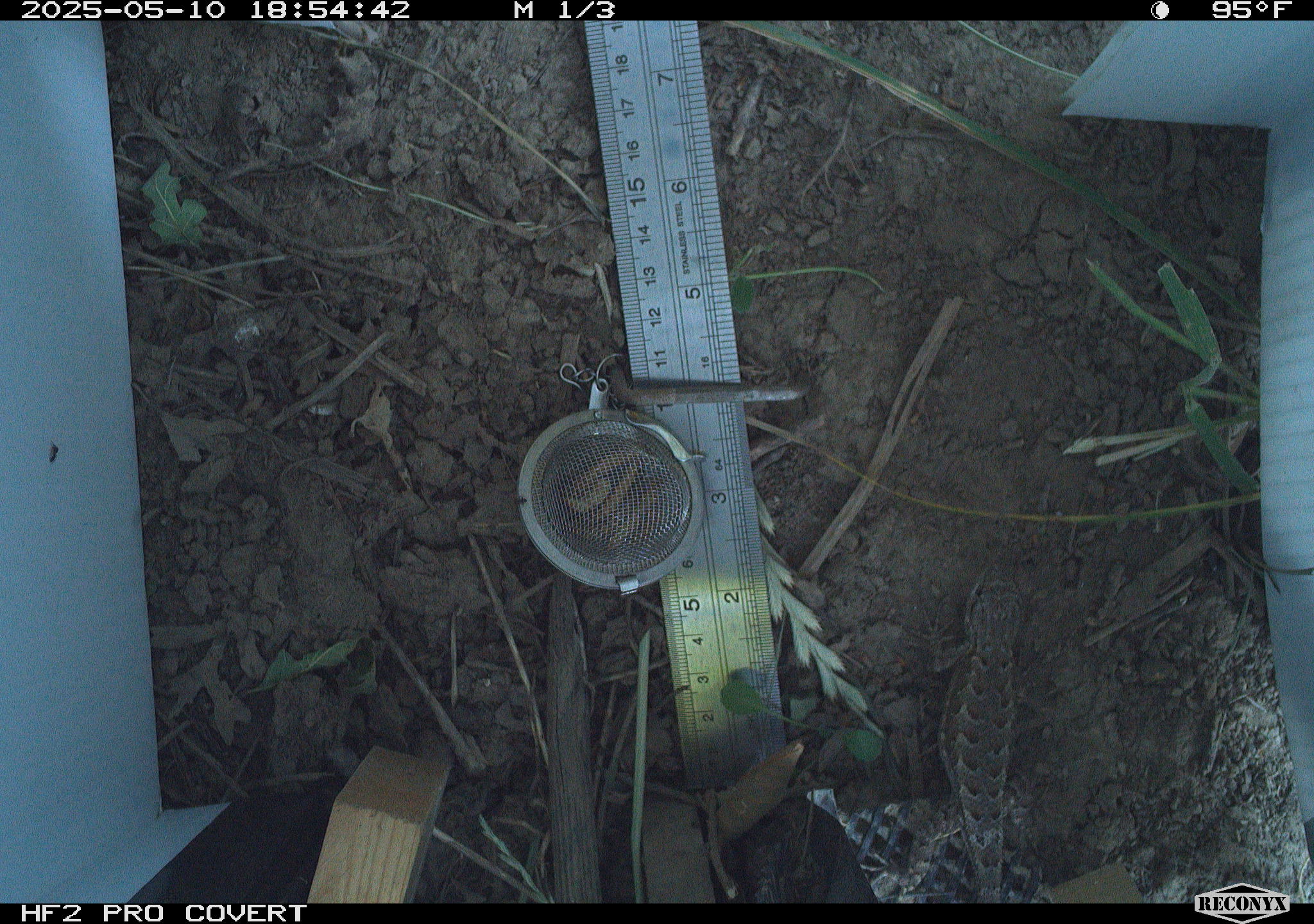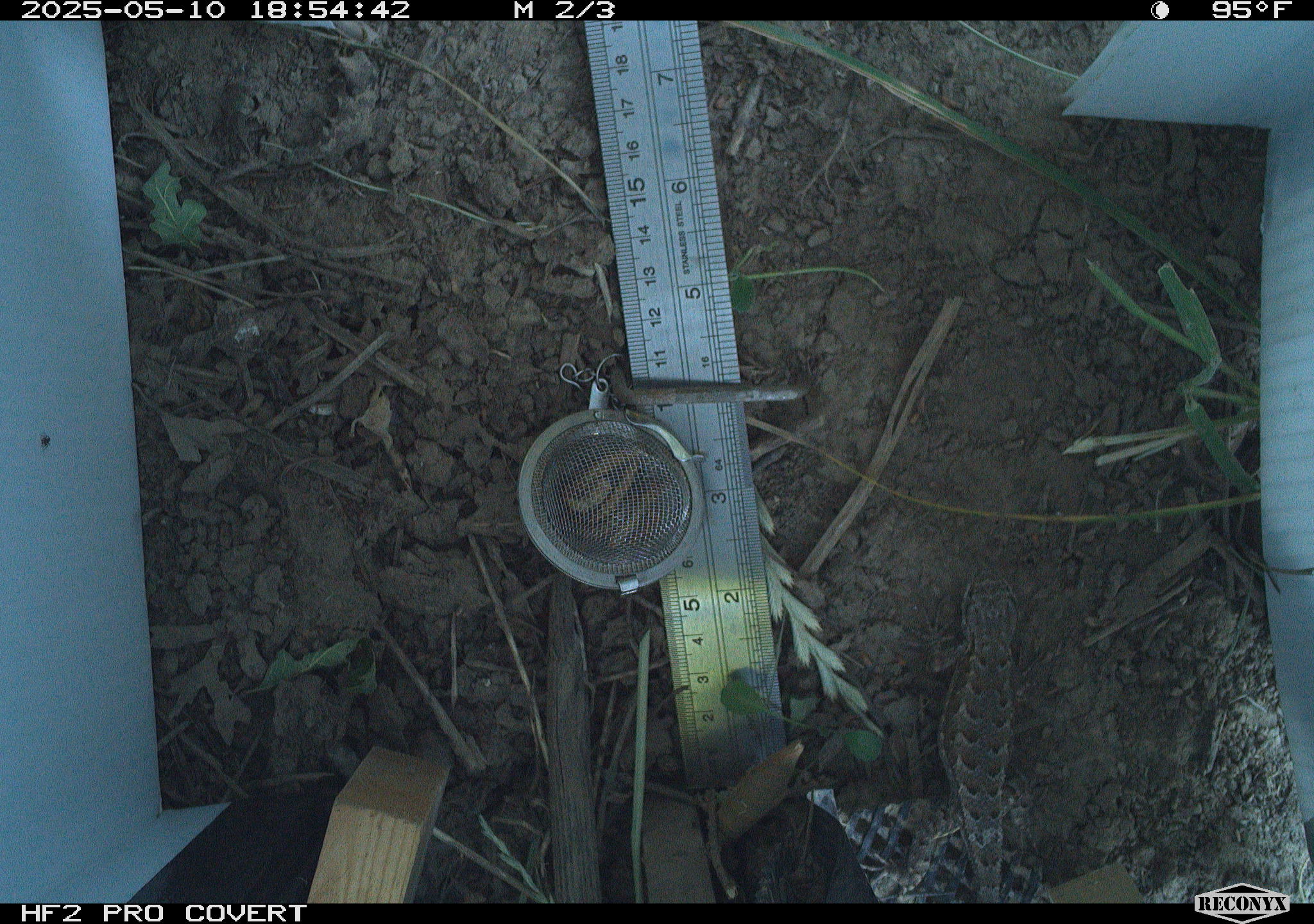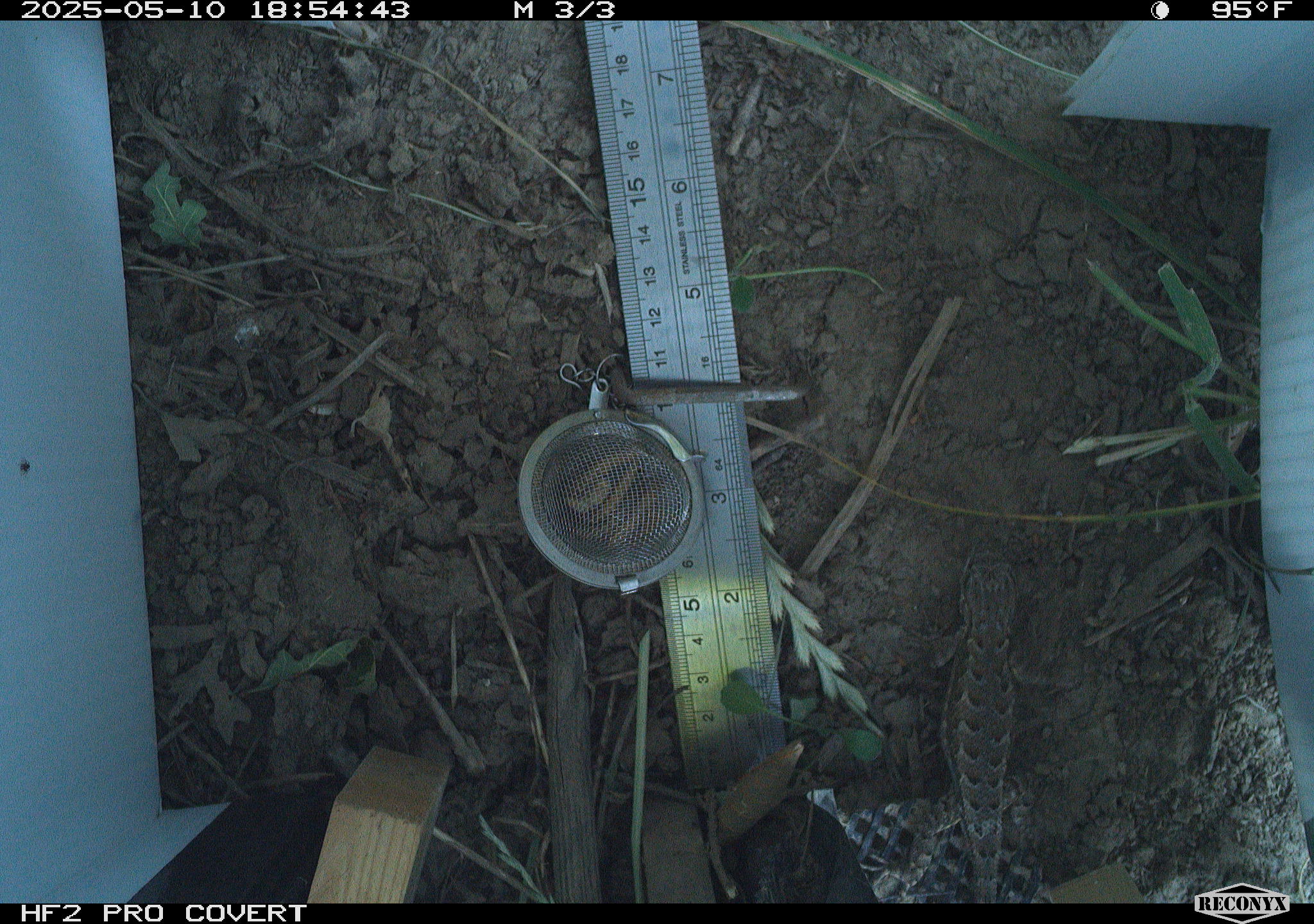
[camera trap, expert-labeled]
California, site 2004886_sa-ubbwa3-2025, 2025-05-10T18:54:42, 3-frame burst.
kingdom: Animalia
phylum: Chordata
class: Reptilia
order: Squamata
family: Phrynosomatidae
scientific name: Phrynosomatidae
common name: north american spiny lizards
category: sceloporus/uta species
Sceloporus/uta species (north american spiny lizards) (Phrynosomatidae).